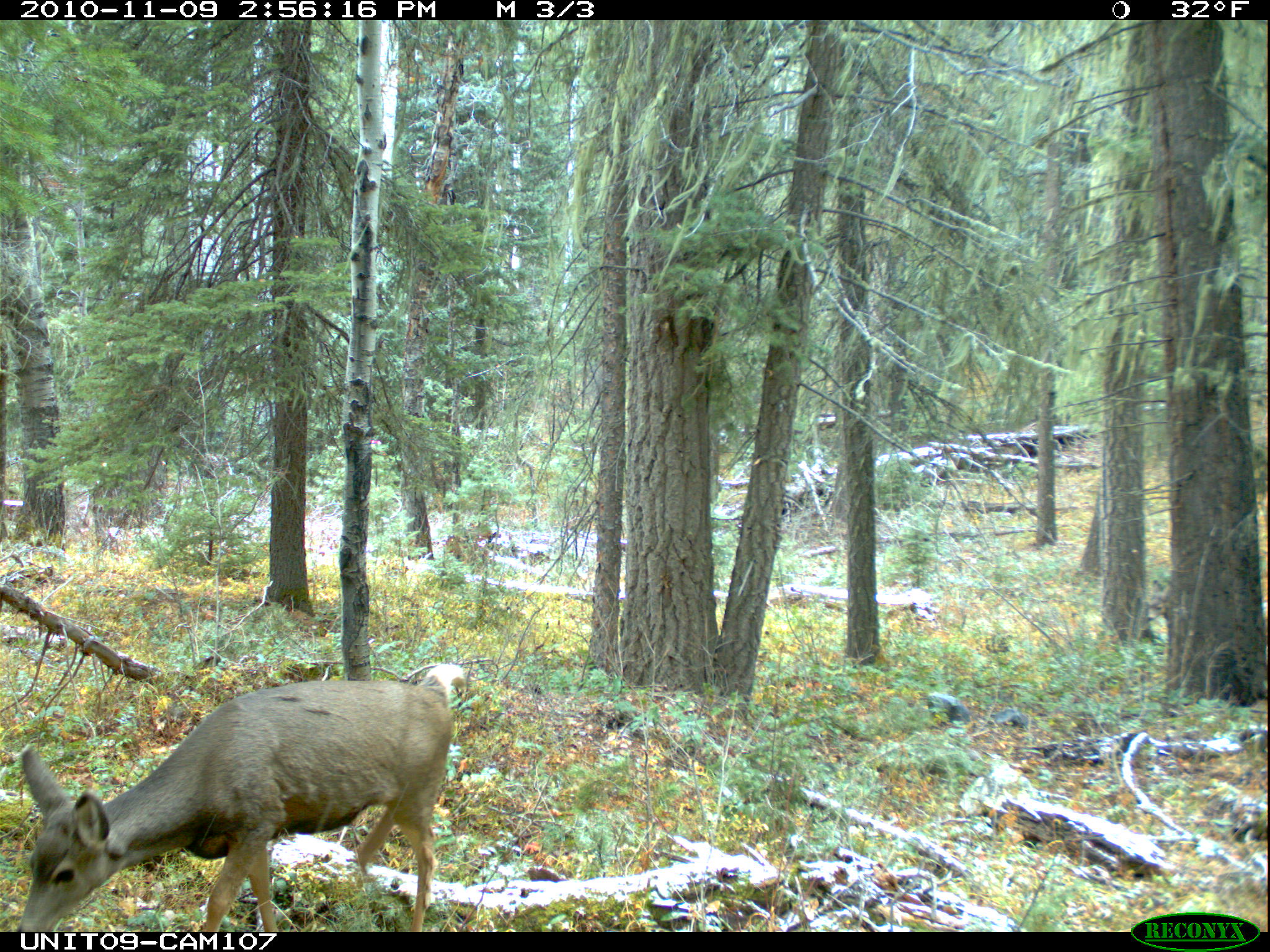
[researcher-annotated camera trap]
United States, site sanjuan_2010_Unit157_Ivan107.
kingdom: Animalia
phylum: Chordata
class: Mammalia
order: Artiodactyla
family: Cervidae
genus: Odocoileus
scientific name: Odocoileus hemionus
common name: mule deer